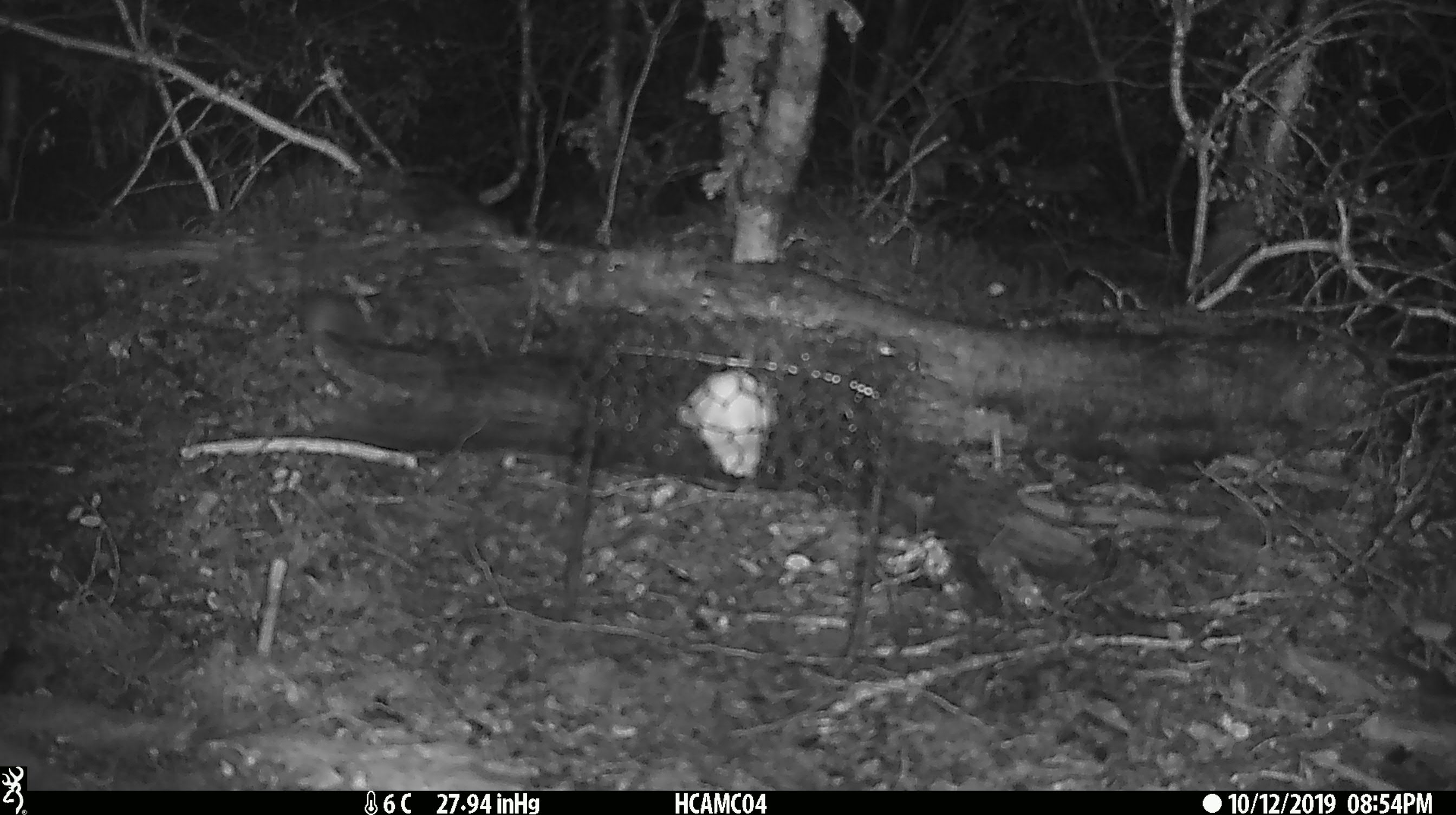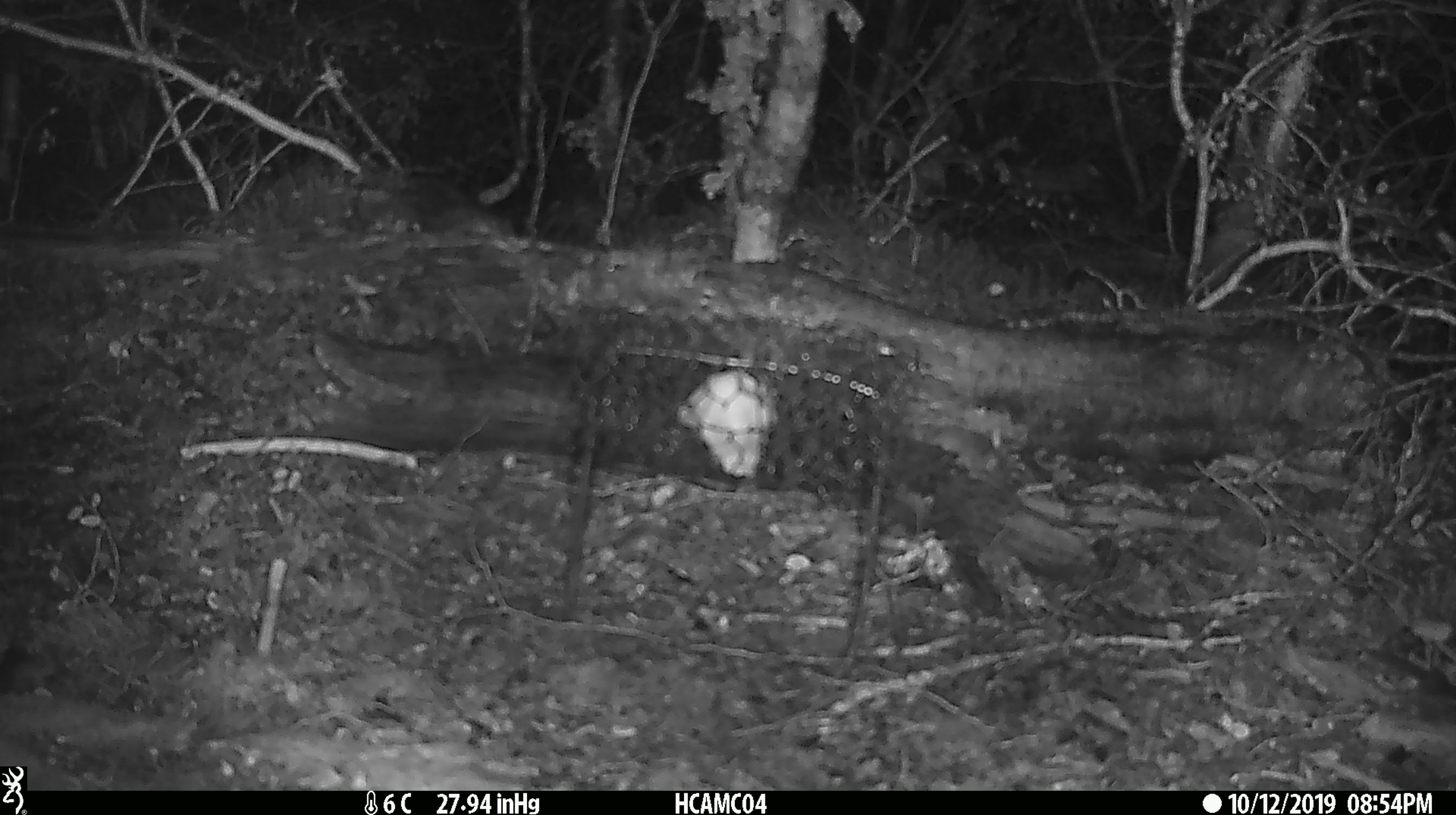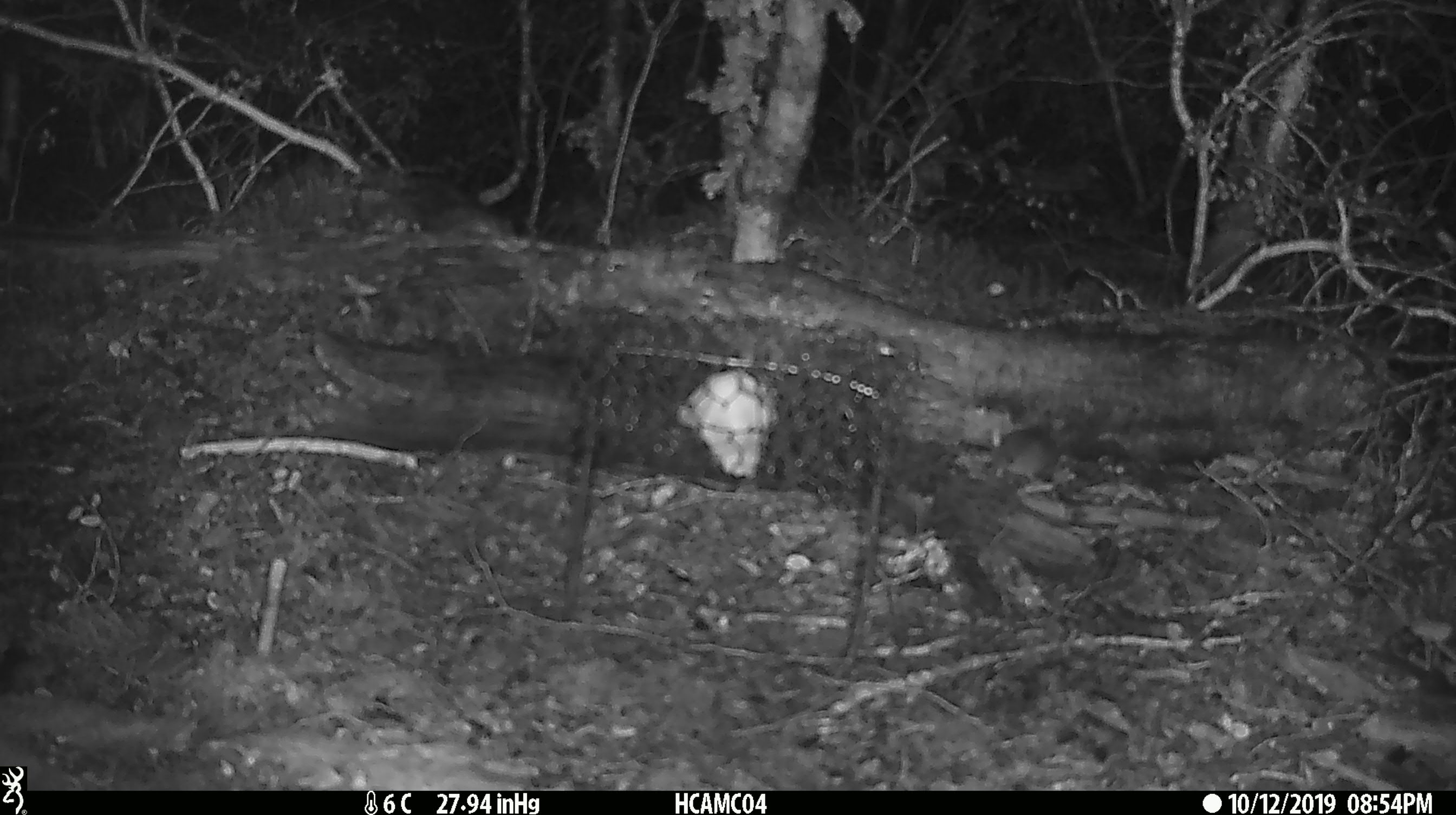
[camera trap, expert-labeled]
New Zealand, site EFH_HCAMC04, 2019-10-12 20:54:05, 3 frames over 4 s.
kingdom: Animalia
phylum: Chordata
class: Mammalia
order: Rodentia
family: Muridae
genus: Mus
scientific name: Mus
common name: mouse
Mouse (Mus).